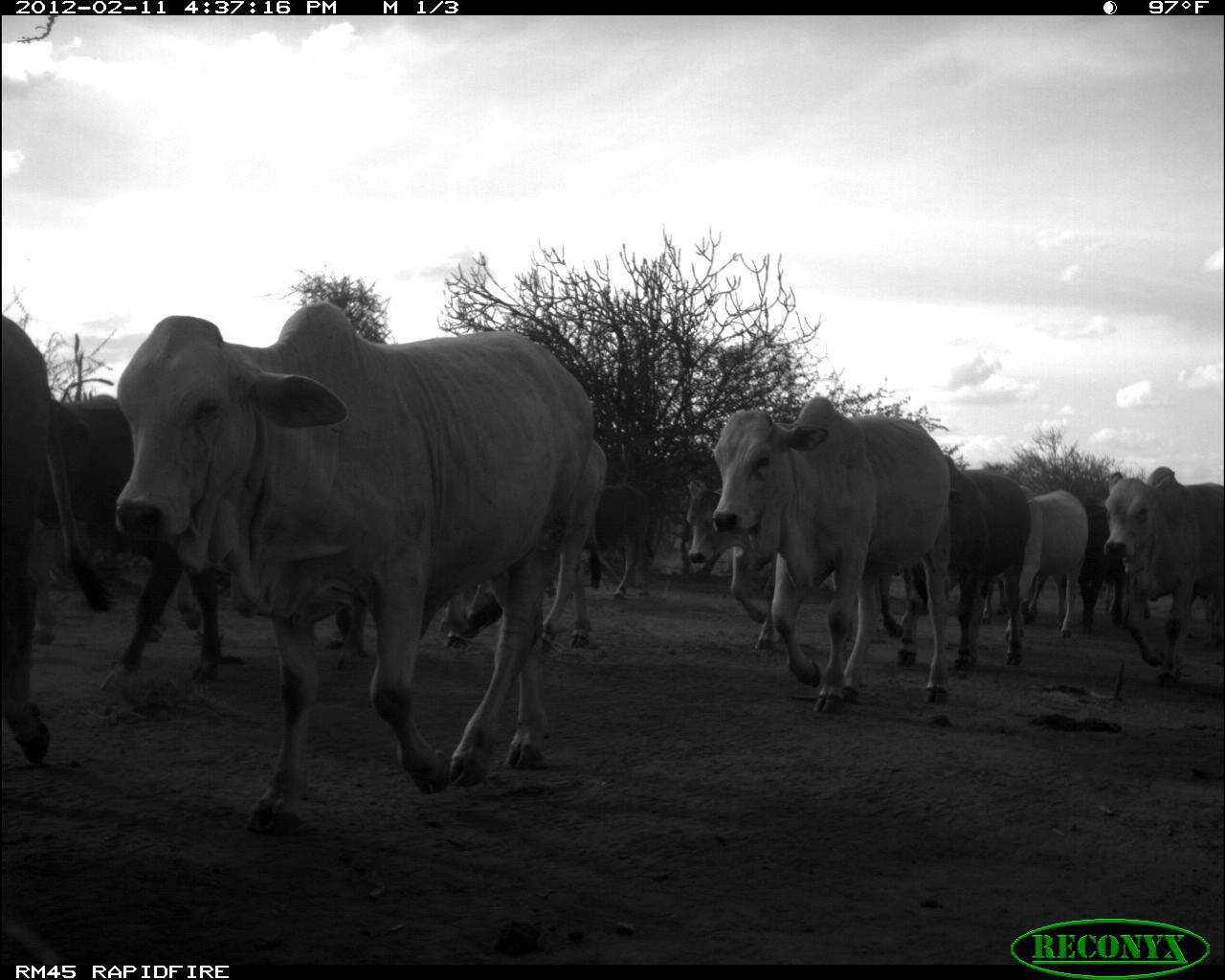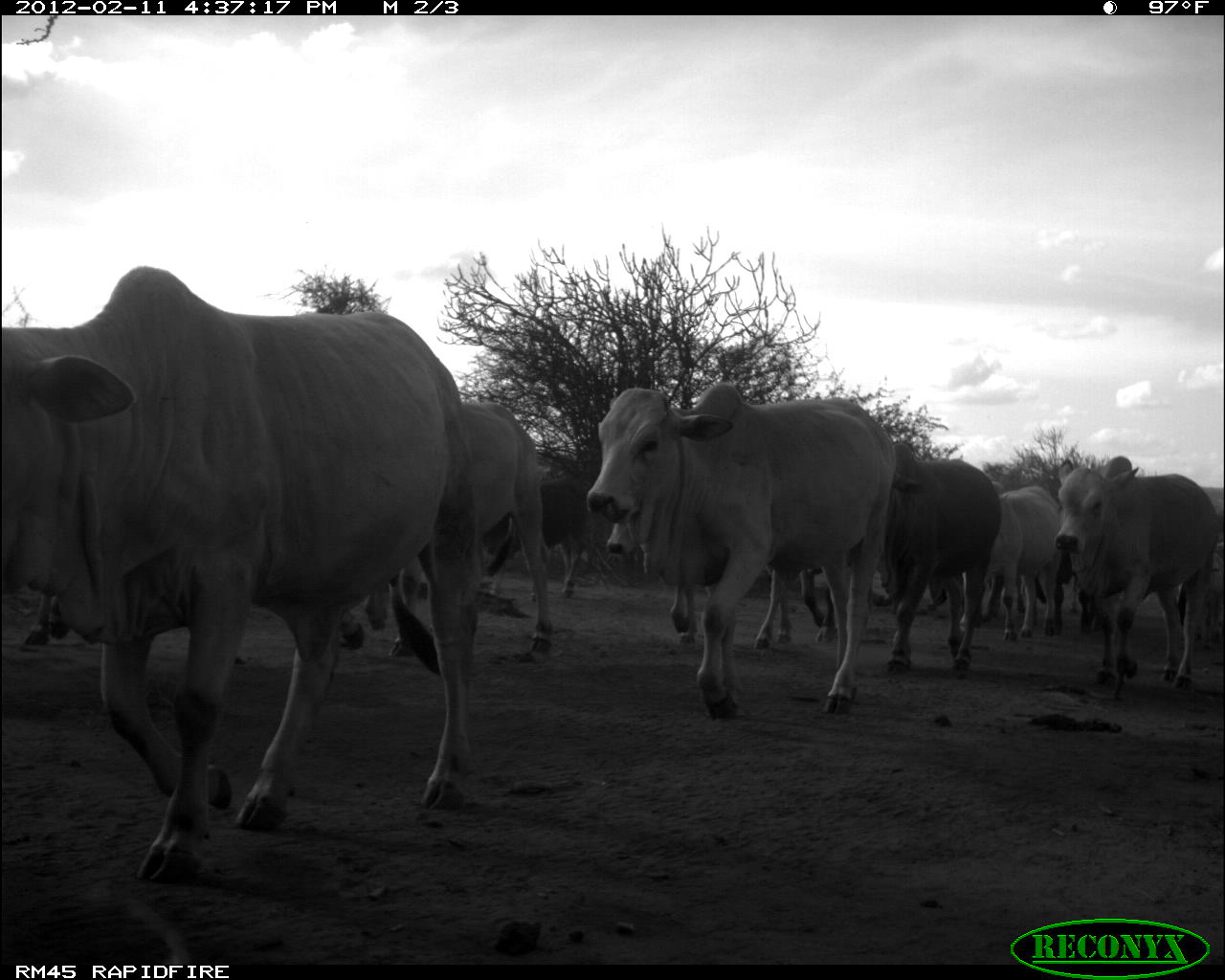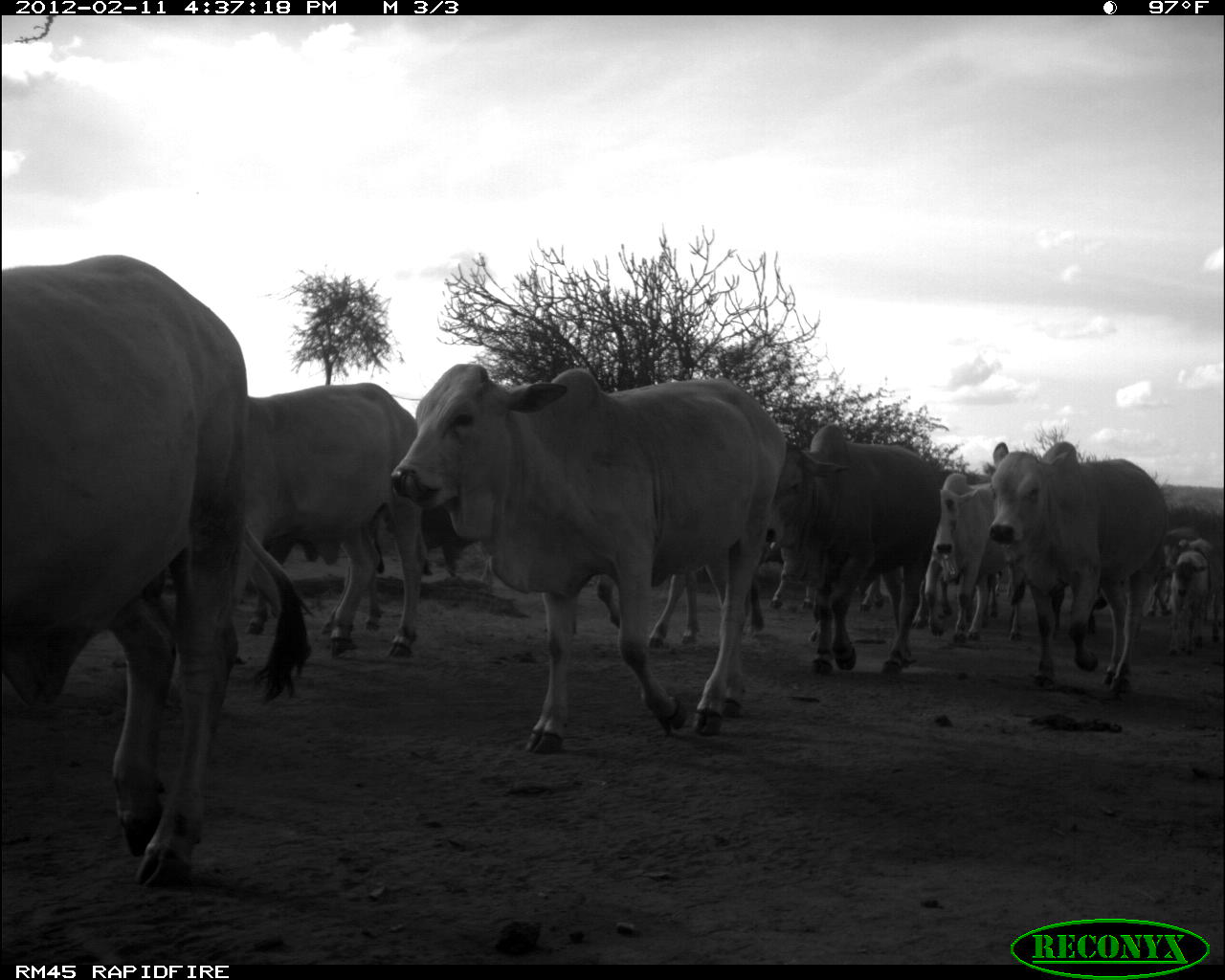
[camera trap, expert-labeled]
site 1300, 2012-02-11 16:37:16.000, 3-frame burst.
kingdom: Animalia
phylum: Chordata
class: Mammalia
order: Artiodactyla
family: Bovidae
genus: Bos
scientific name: Bos taurus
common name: domestic cattle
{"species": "Bos taurus (domestic cattle)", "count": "11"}